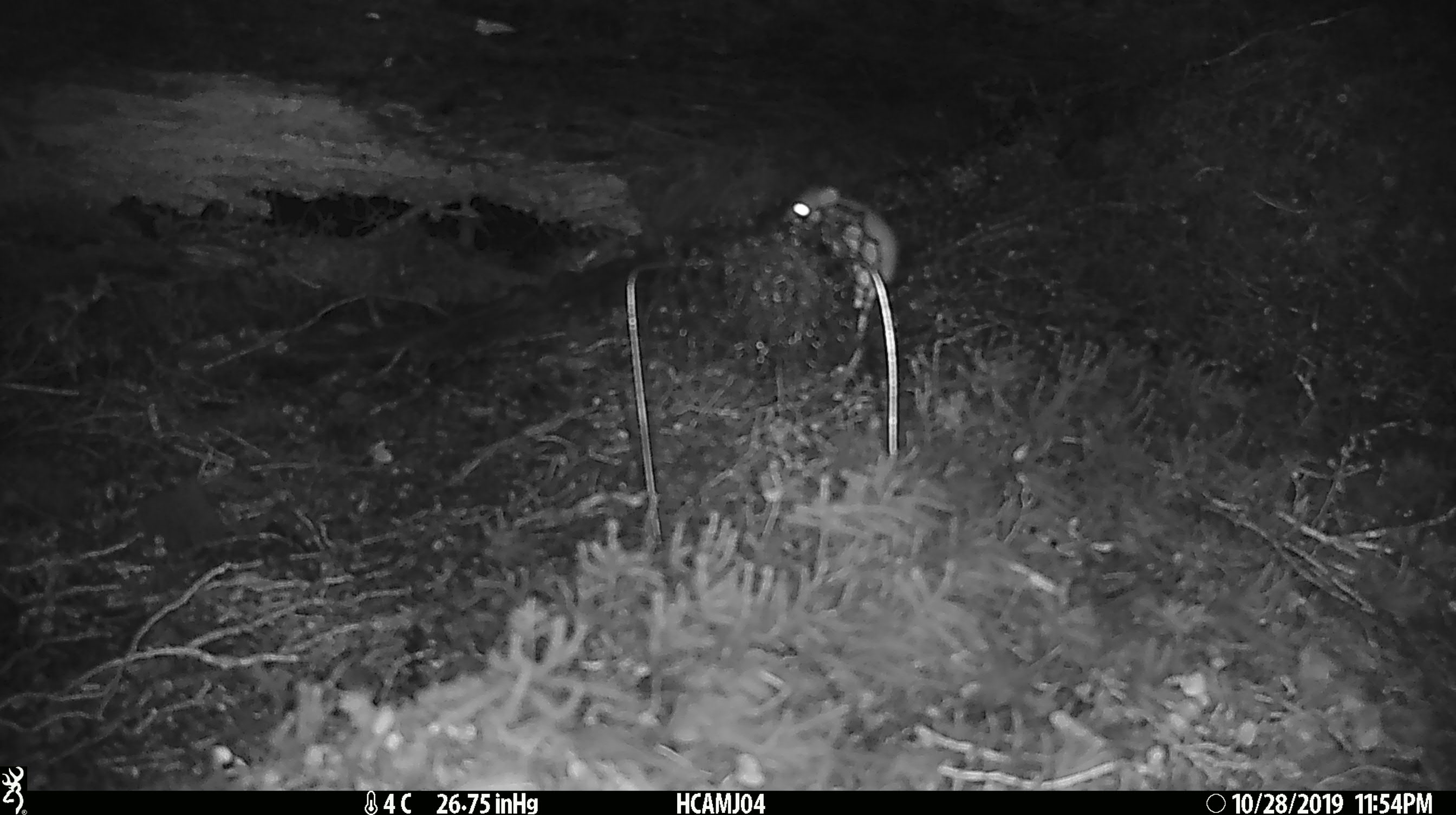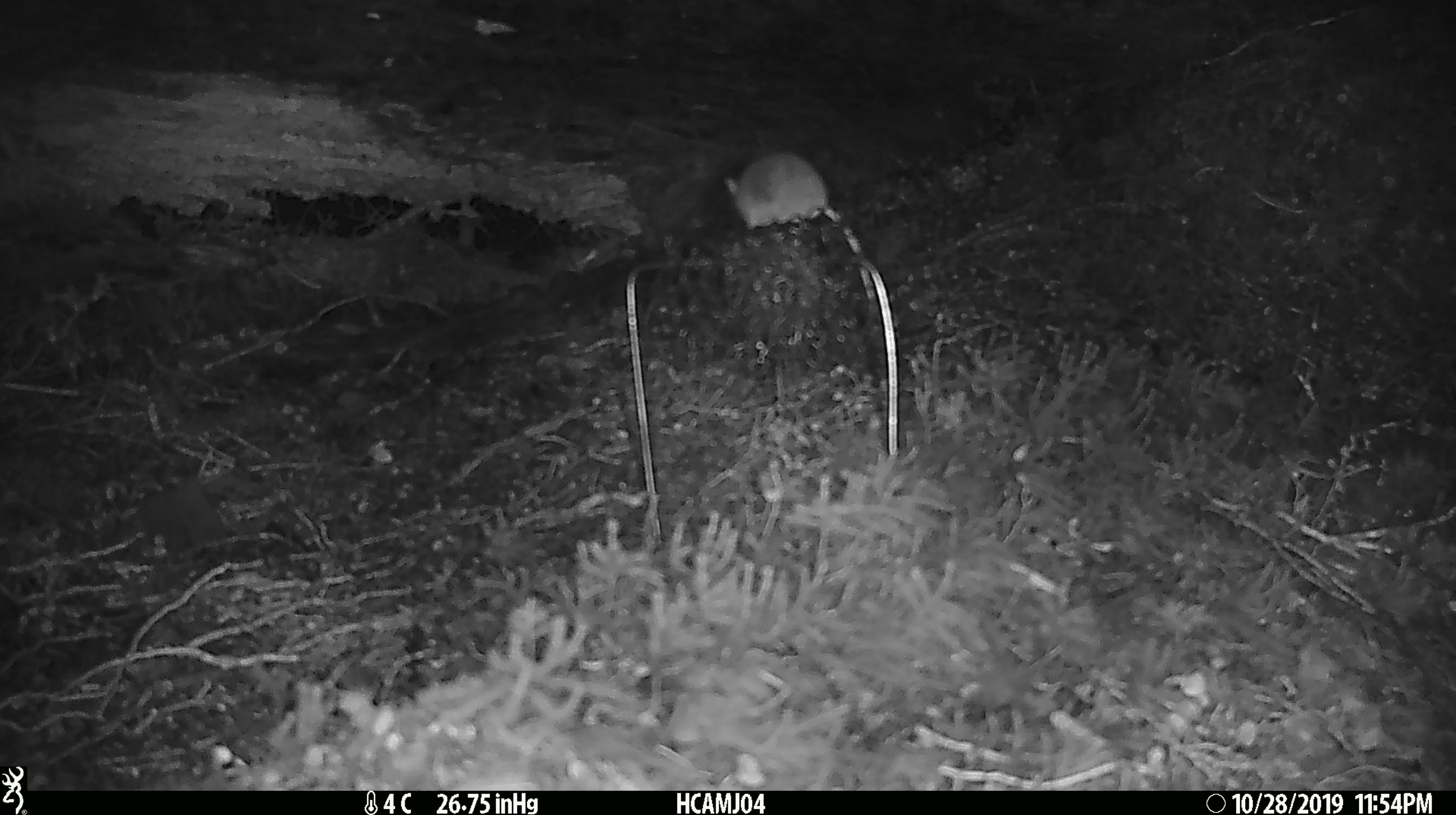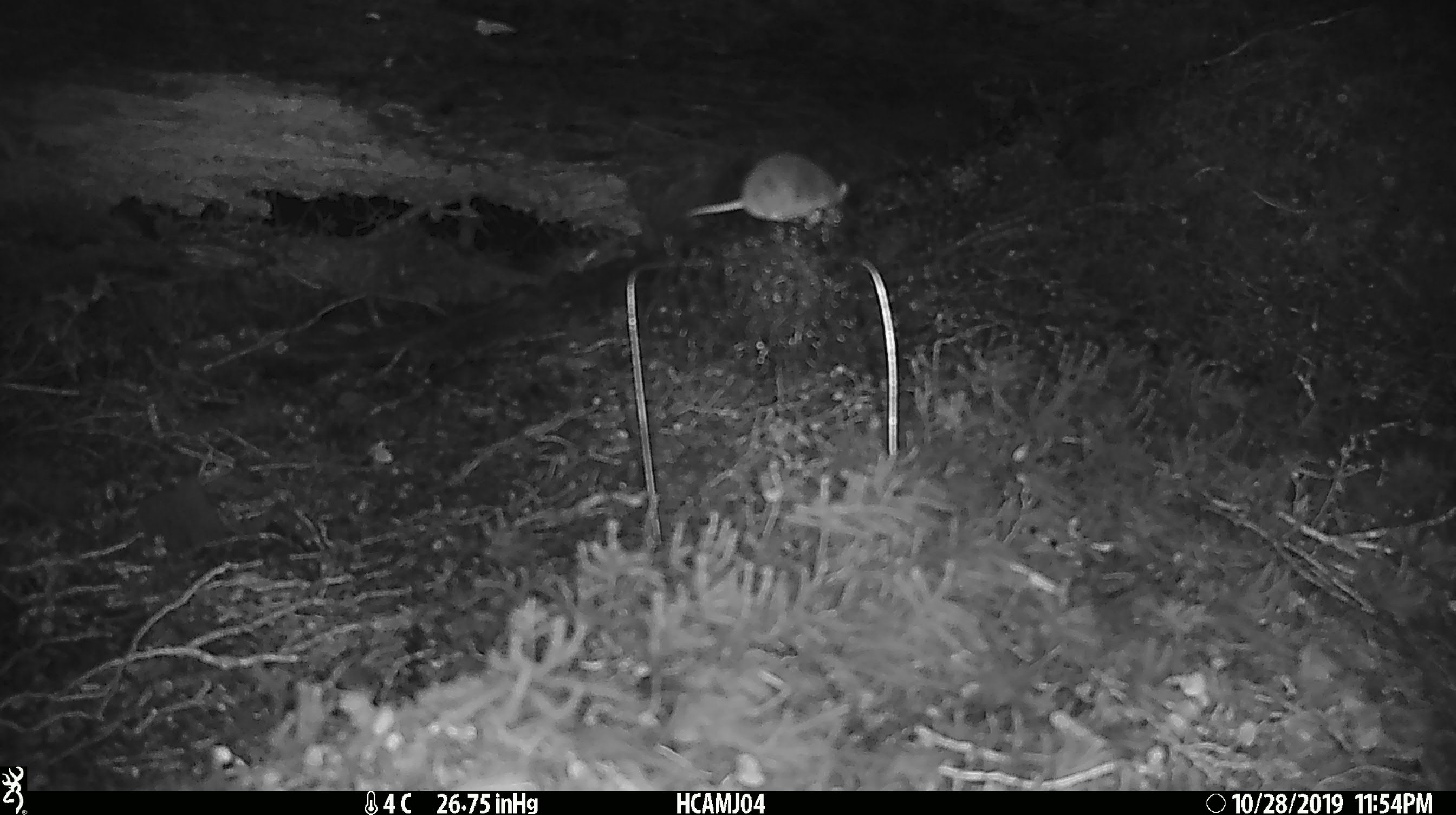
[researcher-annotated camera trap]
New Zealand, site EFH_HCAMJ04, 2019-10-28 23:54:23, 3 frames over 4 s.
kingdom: Animalia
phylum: Chordata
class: Mammalia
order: Rodentia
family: Muridae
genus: Mus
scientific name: Mus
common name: mouse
Mouse (Mus).